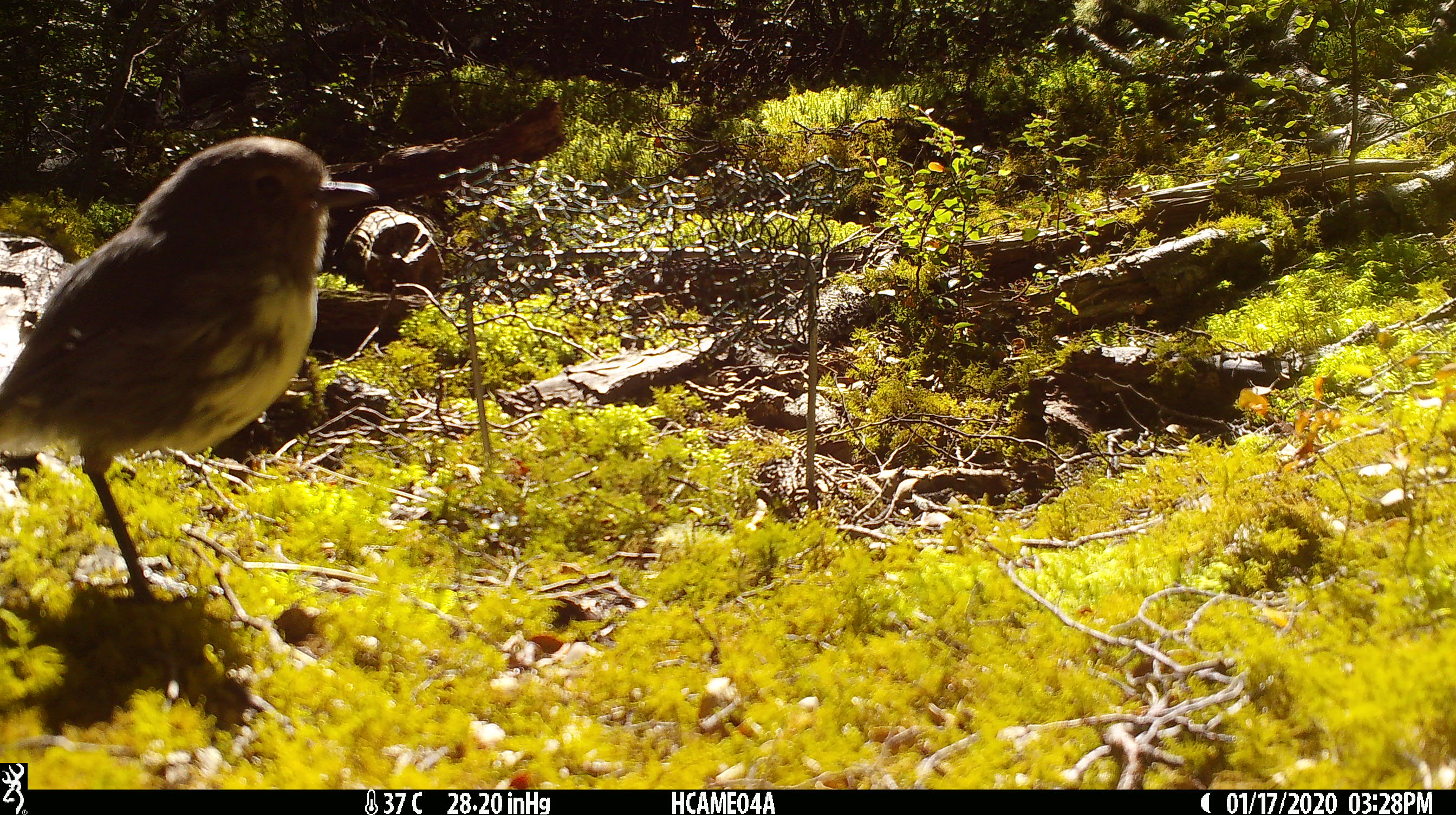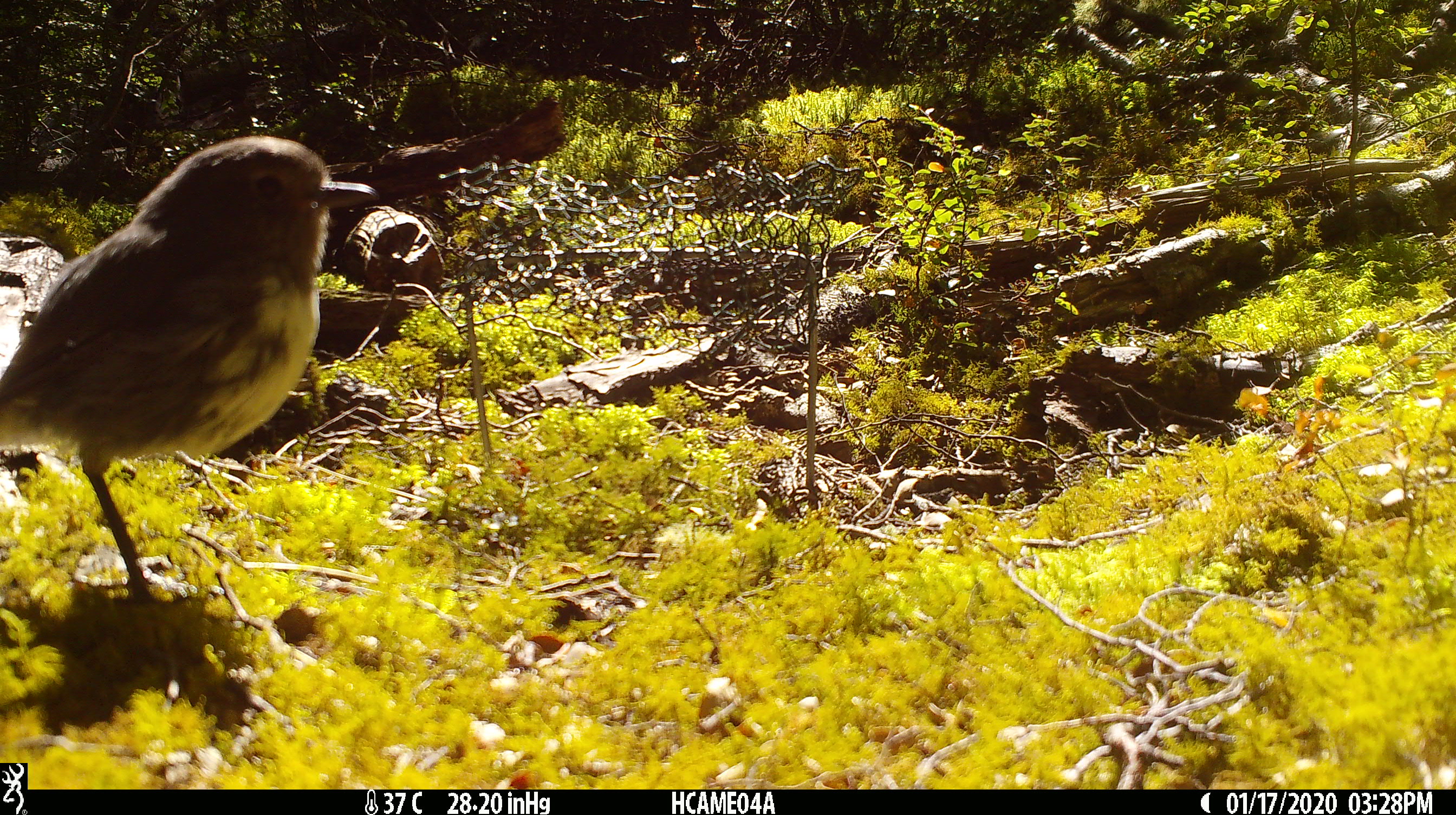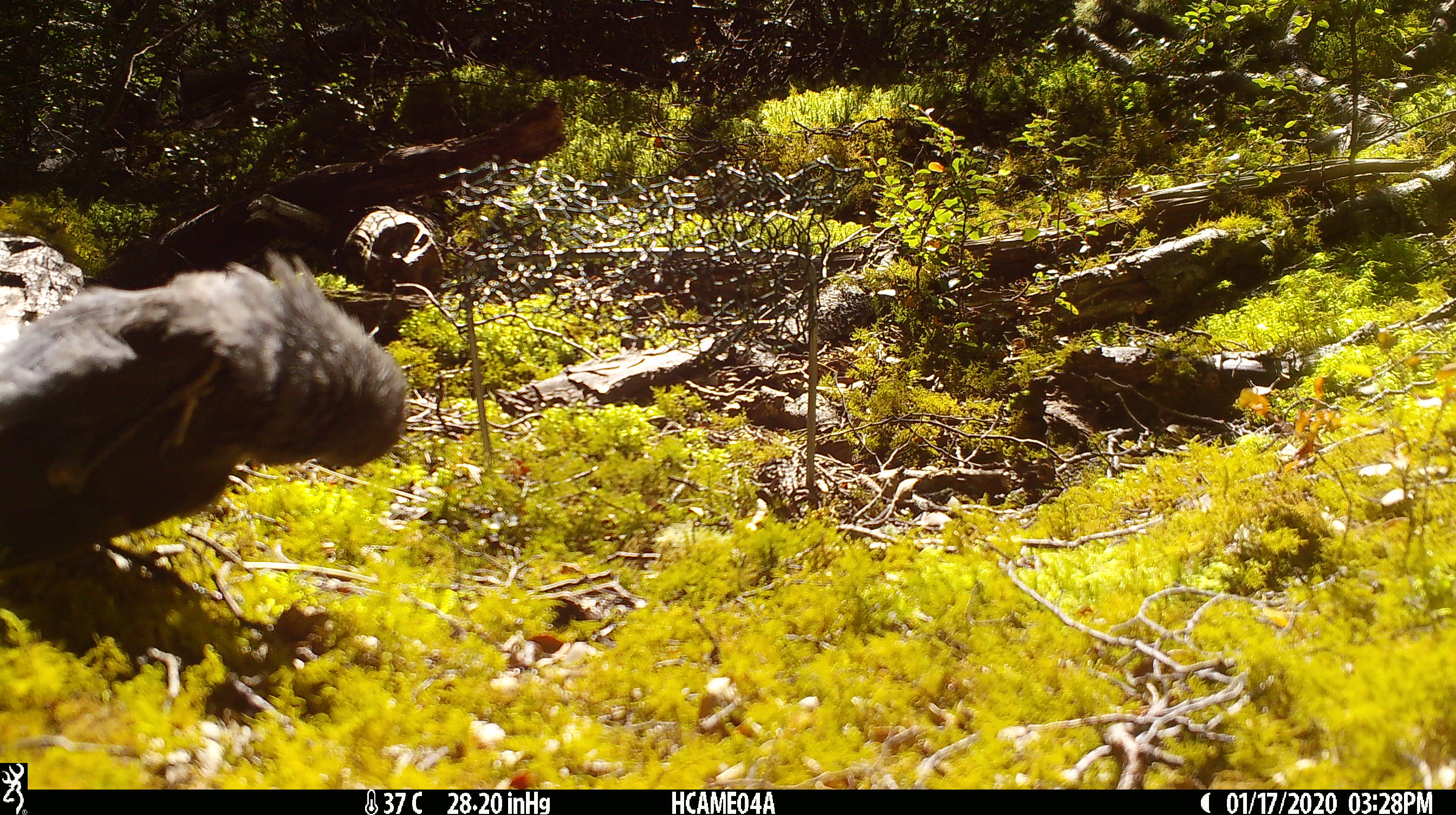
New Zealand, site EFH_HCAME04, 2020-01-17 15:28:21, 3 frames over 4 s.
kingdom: Animalia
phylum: Chordata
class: Aves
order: Passeriformes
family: Petroicidae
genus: Petroica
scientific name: Petroica australis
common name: new zealand robin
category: robin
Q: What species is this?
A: Robin (new zealand robin) (Petroica australis).